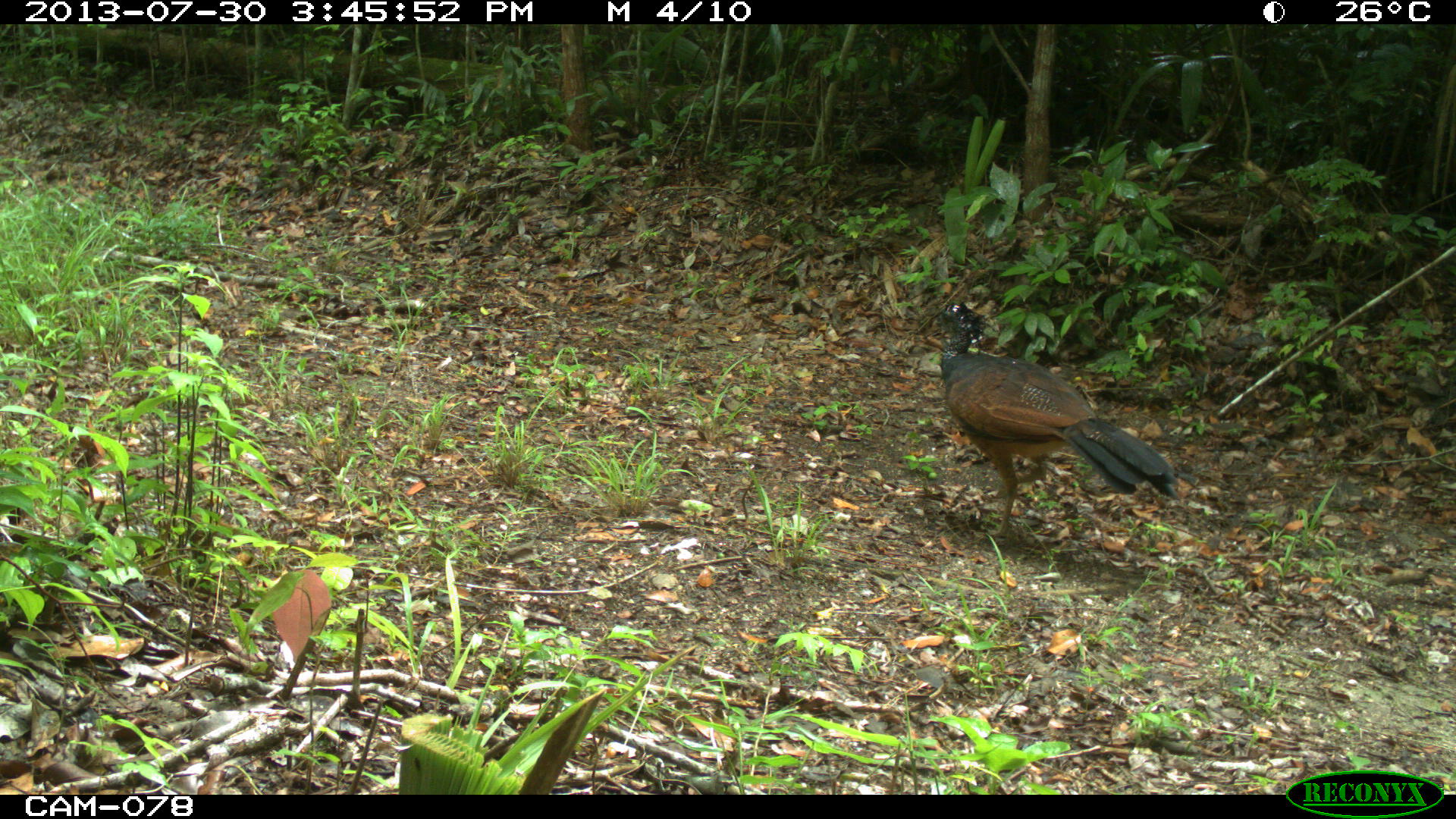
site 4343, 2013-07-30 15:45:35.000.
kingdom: Animalia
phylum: Chordata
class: Aves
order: Galliformes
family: Cracidae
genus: Crax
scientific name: Crax rubra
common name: great curassow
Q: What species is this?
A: Crax rubra (great curassow).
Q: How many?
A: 1.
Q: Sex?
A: Female.